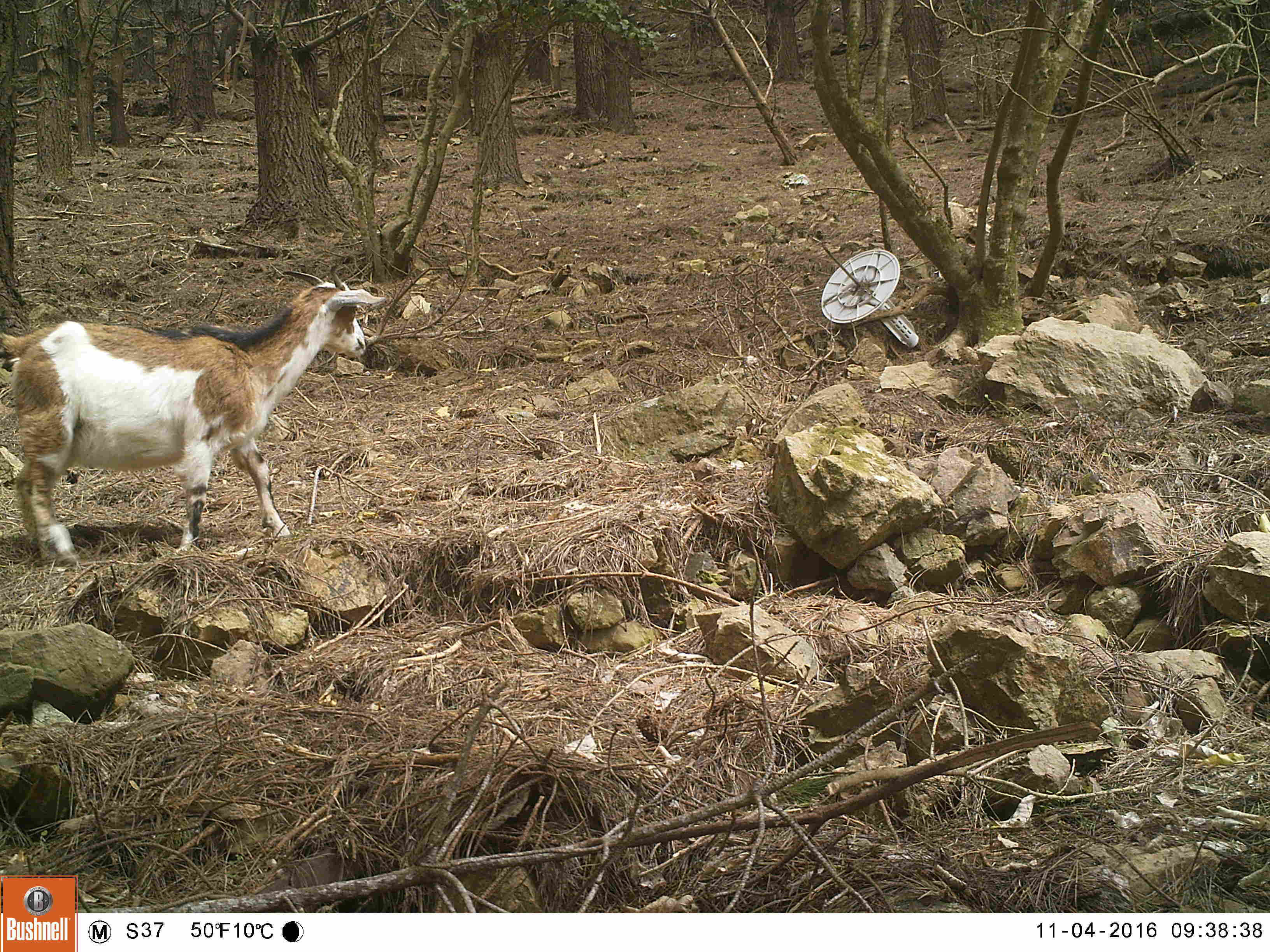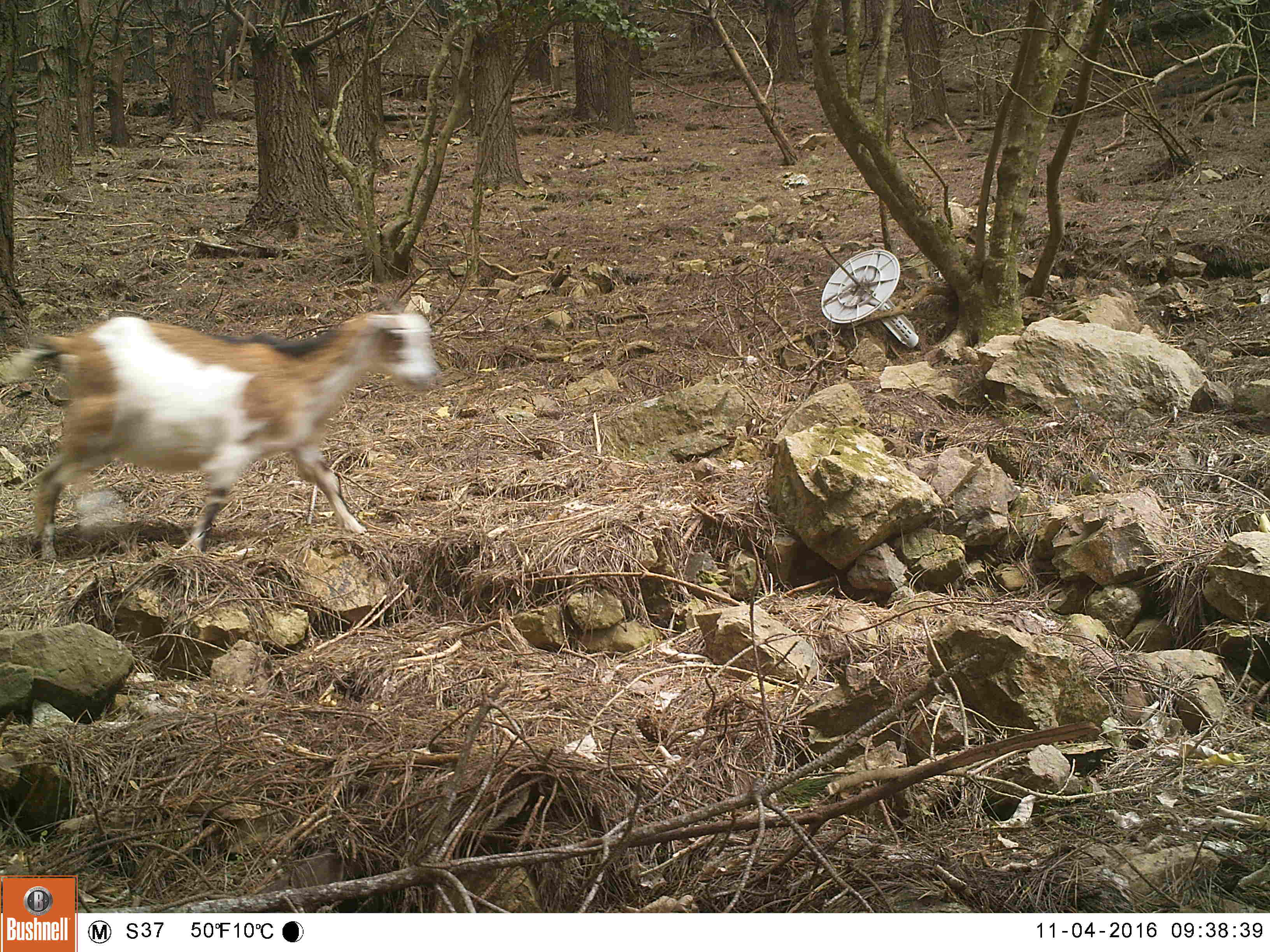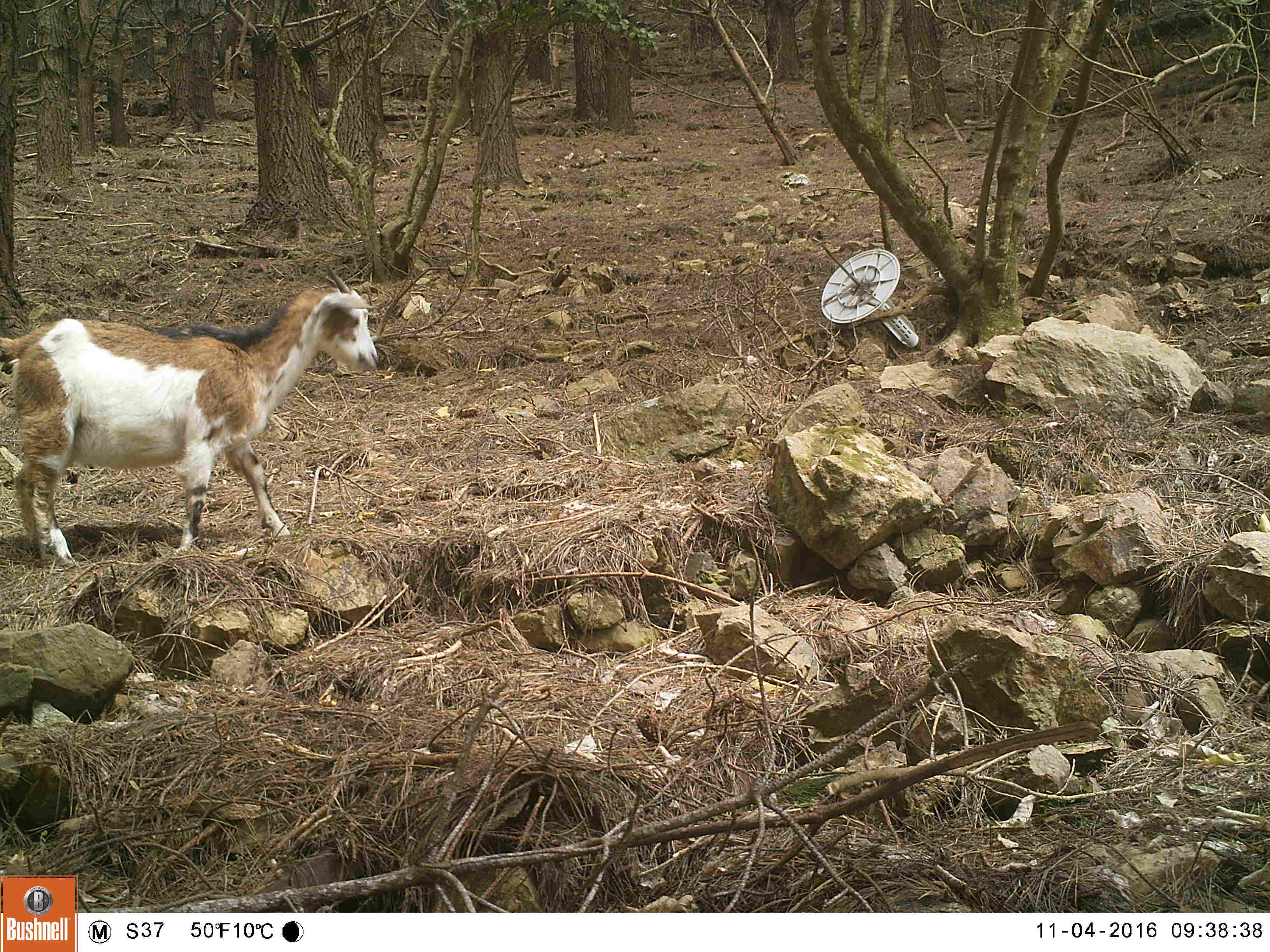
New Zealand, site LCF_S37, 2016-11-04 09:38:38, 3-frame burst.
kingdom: Animalia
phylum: Chordata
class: Mammalia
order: Artiodactyla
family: Bovidae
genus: Capra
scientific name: Capra hircus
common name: goat